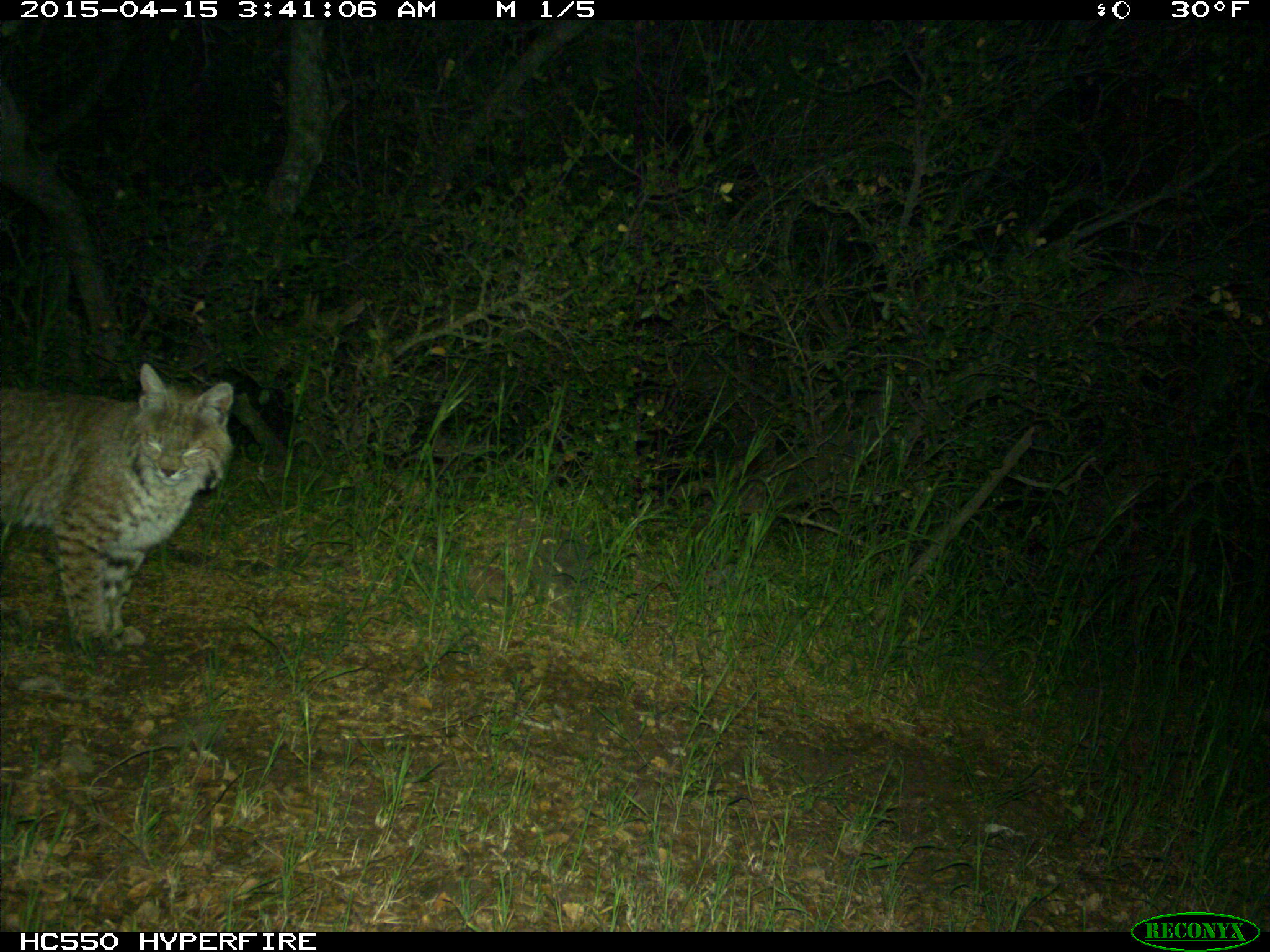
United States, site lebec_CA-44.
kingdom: Animalia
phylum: Chordata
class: Mammalia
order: Carnivora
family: Felidae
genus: Lynx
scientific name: Lynx rufus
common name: bobcat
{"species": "Lynx rufus (bobcat)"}